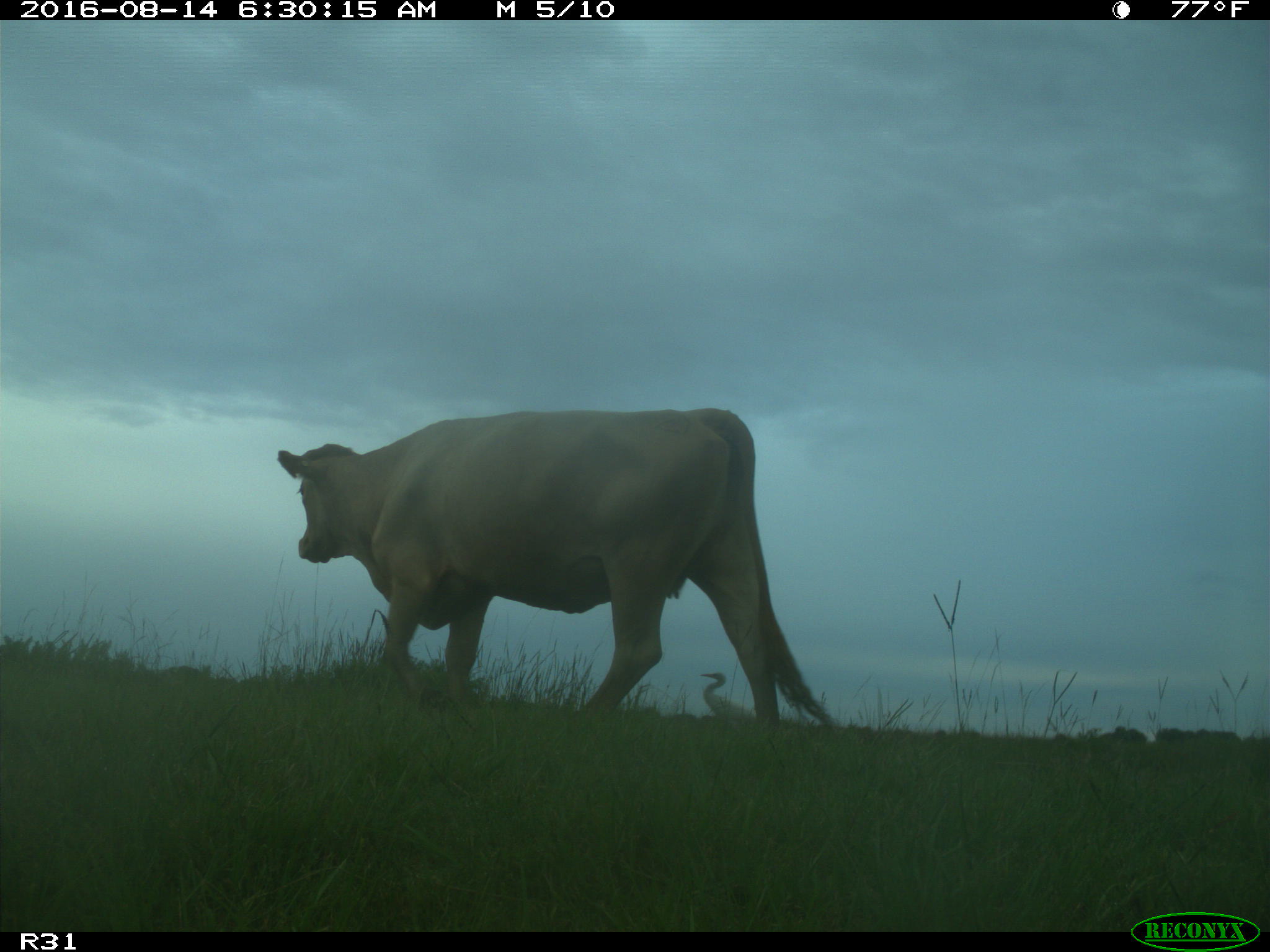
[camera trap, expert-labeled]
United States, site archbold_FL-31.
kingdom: Animalia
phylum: Chordata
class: Mammalia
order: Artiodactyla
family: Bovidae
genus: Bos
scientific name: Bos taurus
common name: domestic cow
Bos taurus (domestic cow).